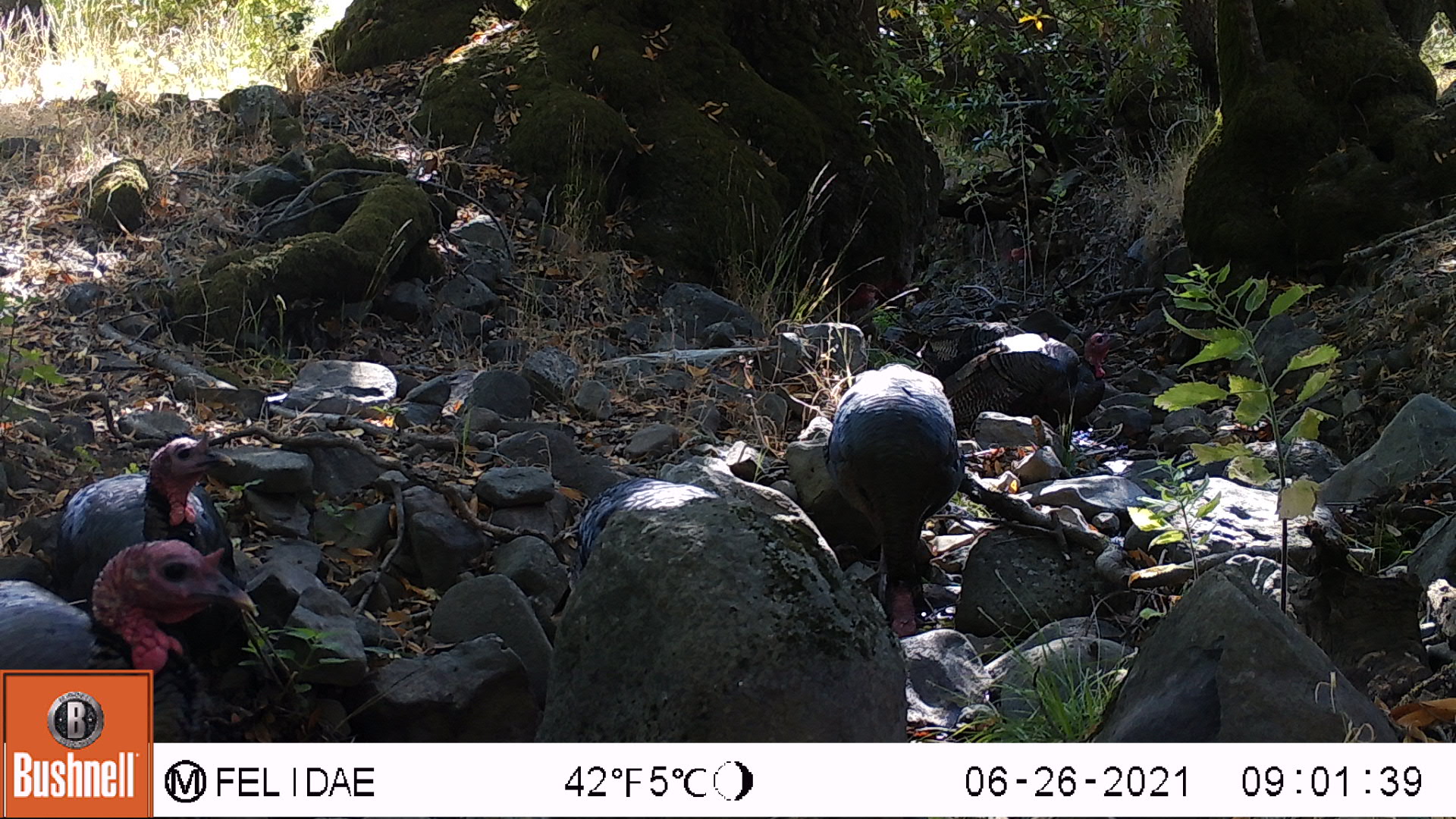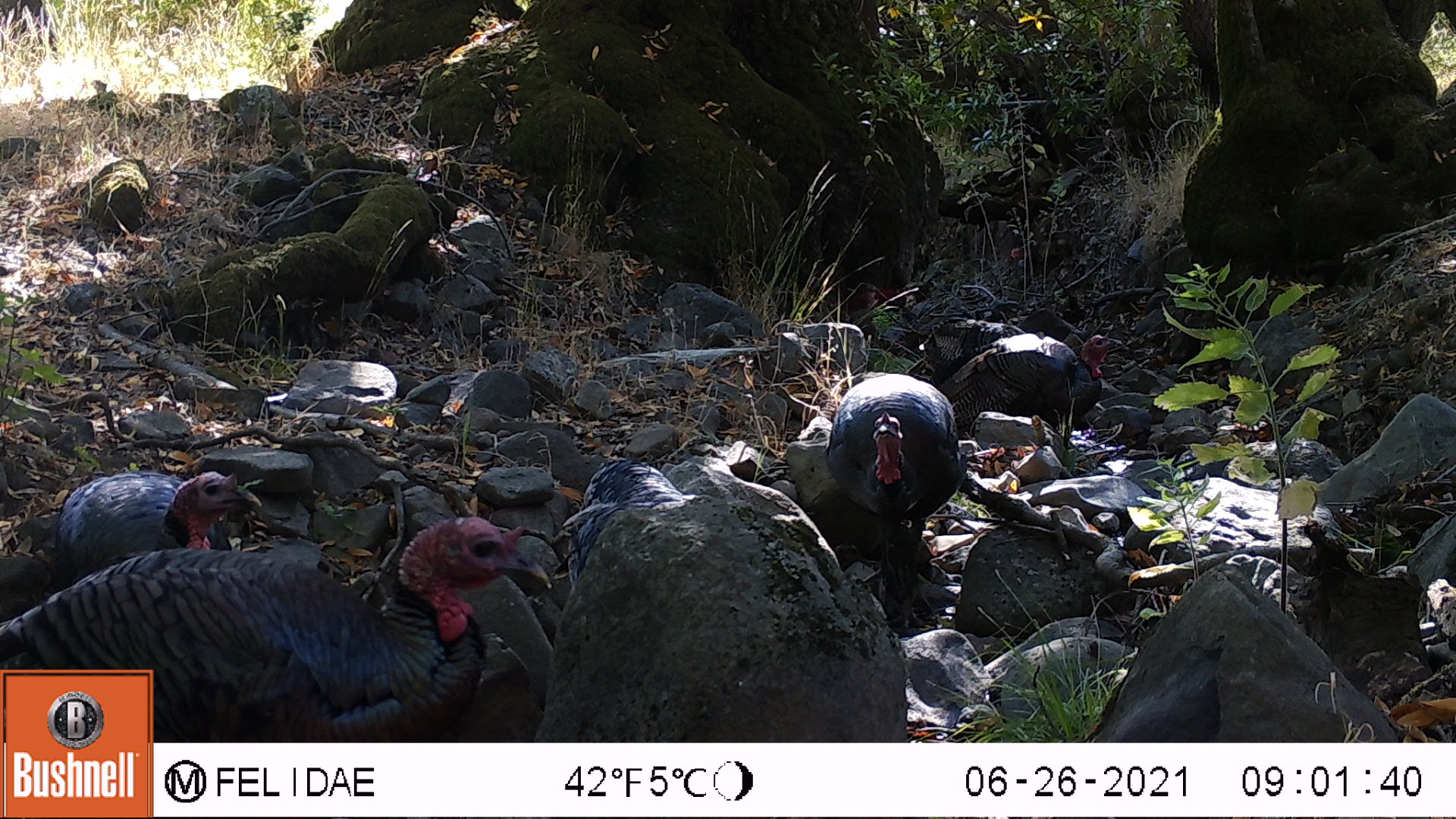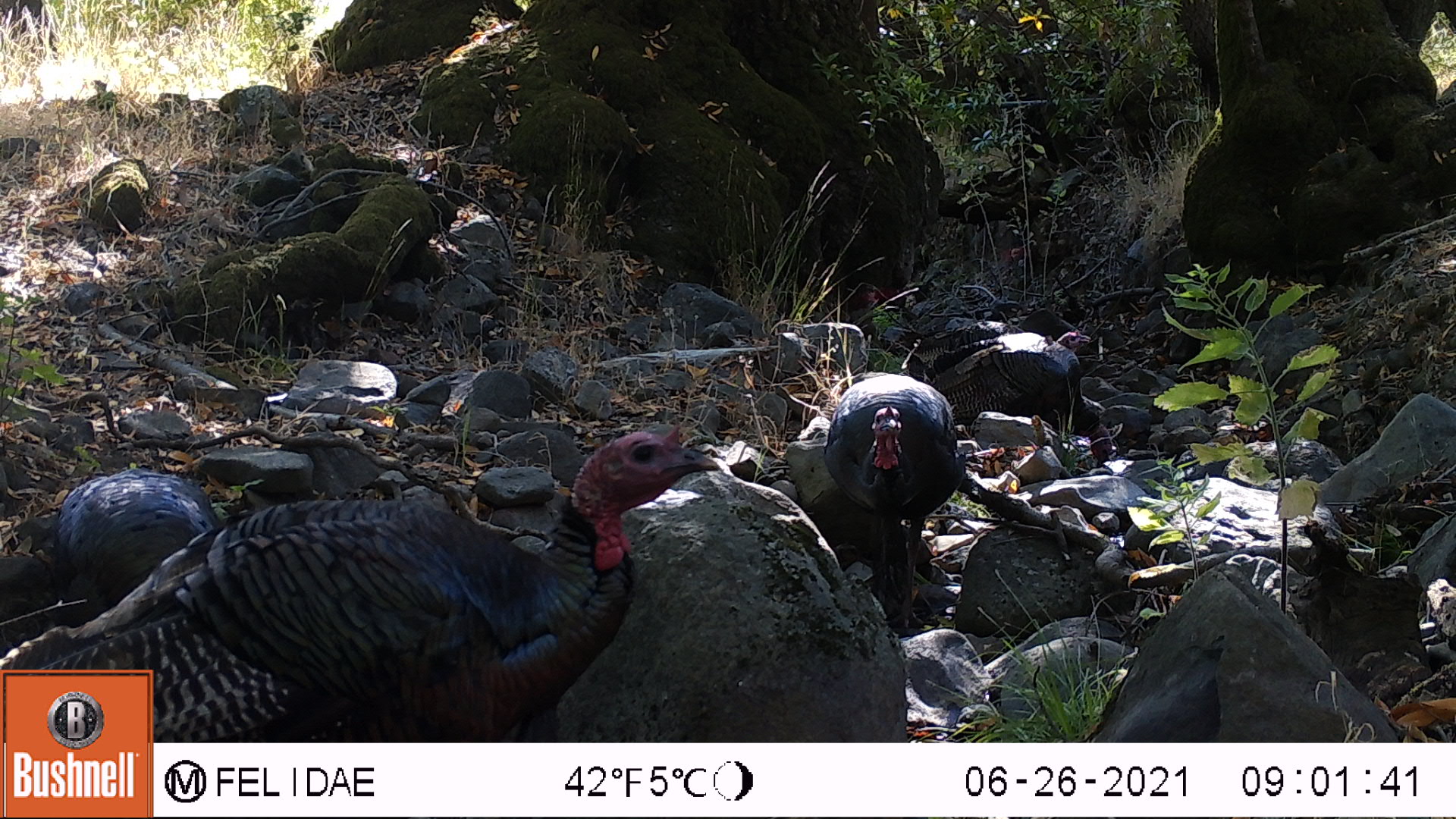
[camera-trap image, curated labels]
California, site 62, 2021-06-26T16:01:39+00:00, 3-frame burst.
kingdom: Animalia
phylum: Chordata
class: Aves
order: Galliformes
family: Phasianidae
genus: Meleagris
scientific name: Meleagris gallopavo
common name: turkey